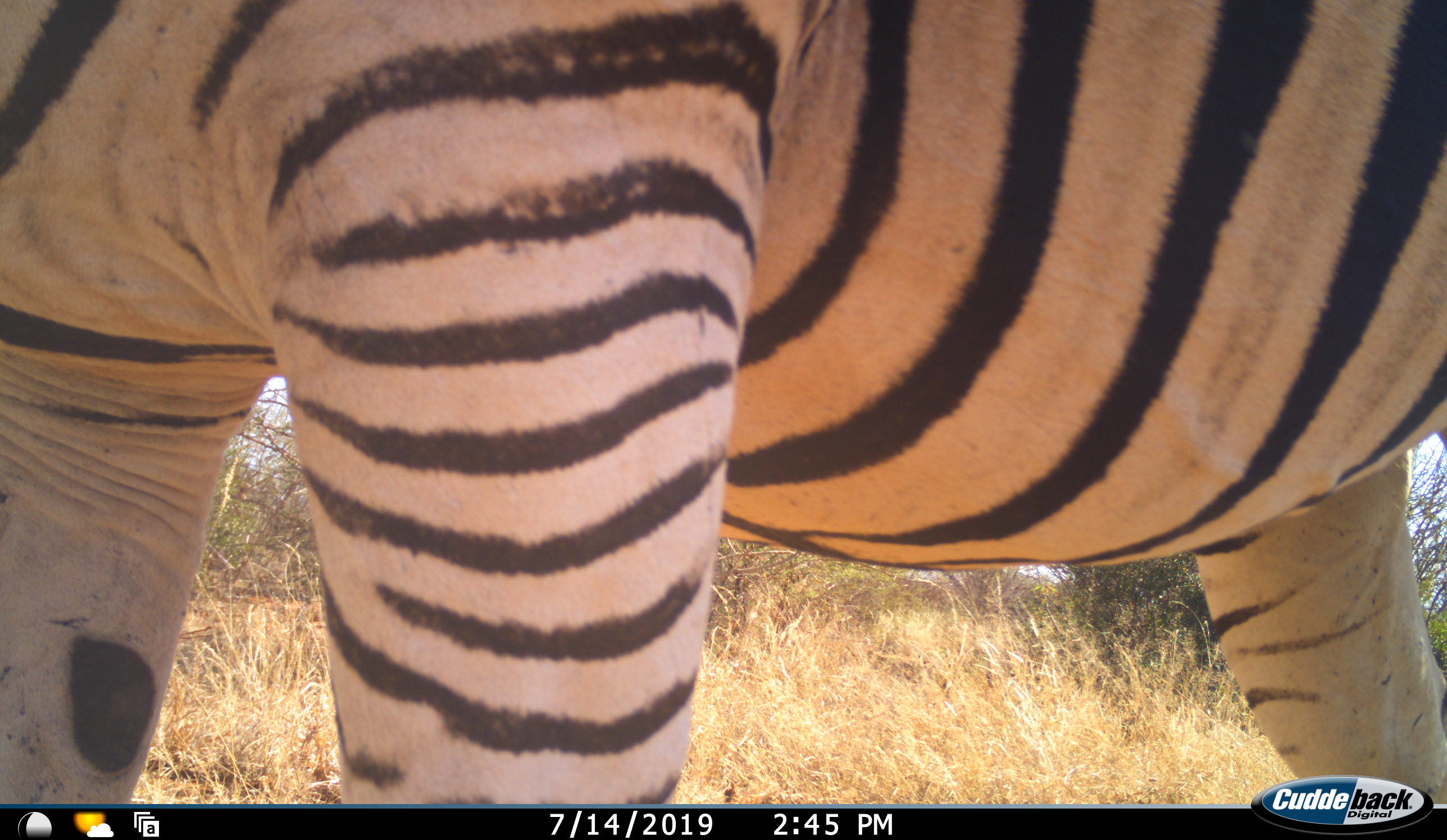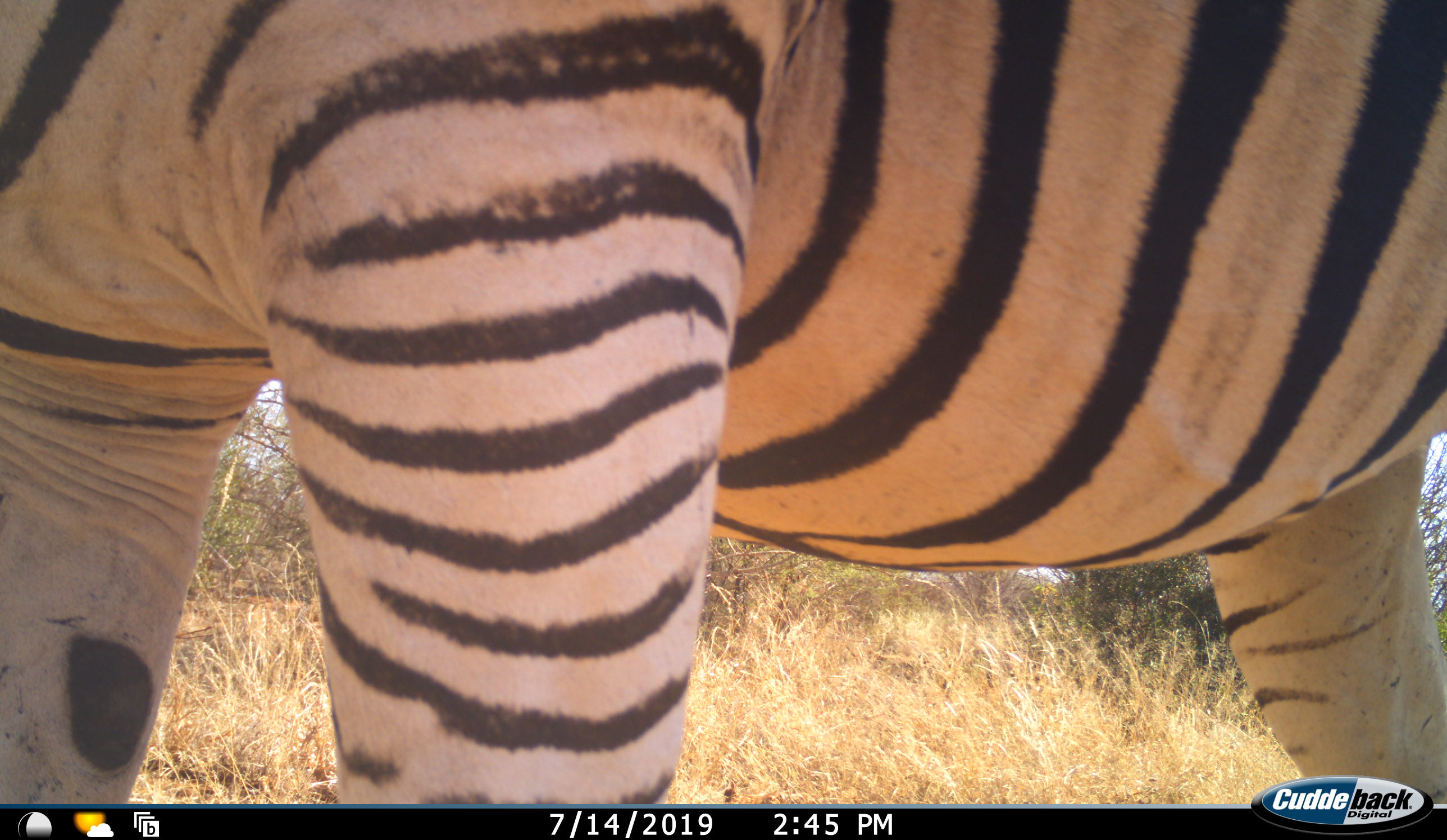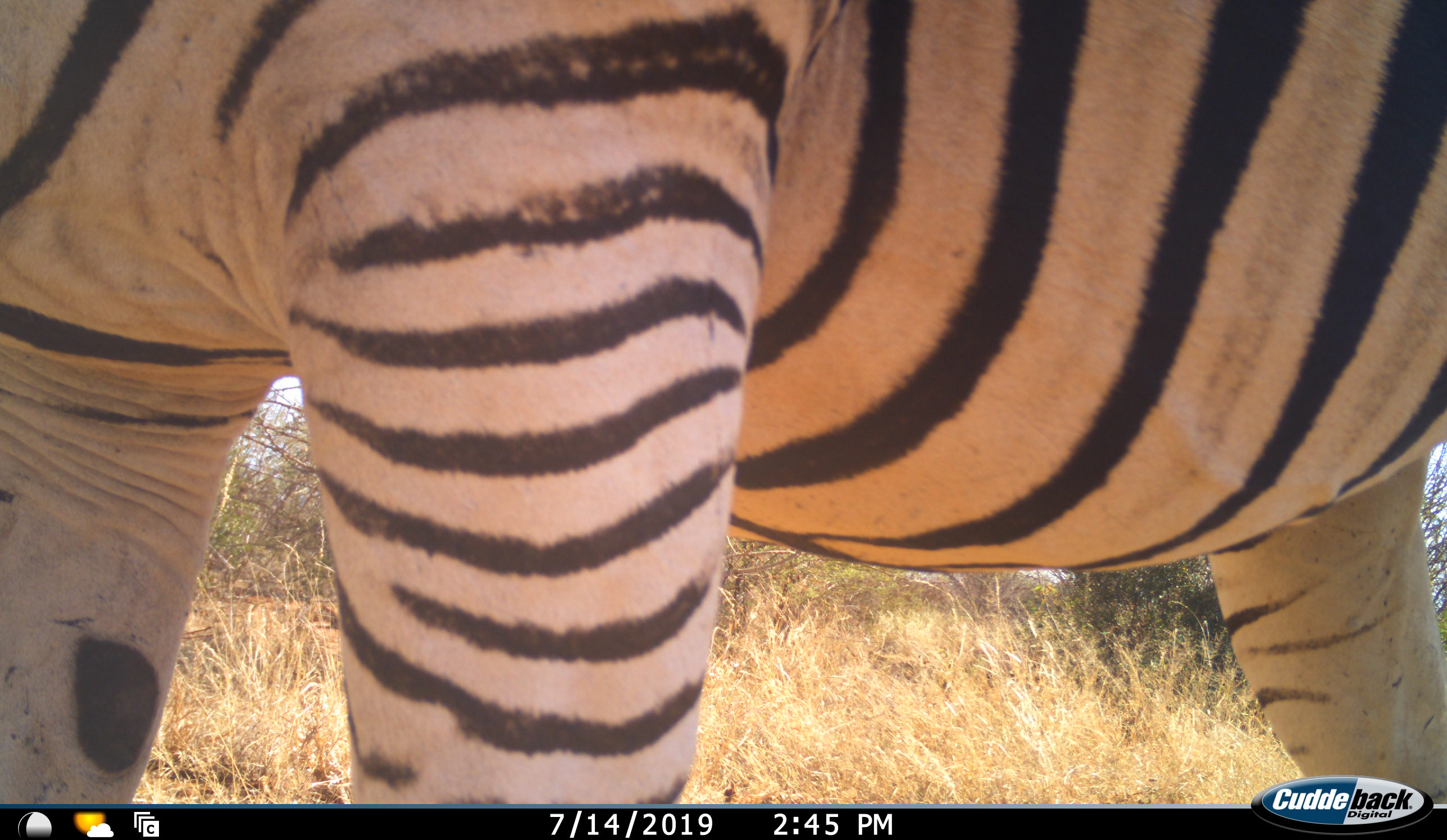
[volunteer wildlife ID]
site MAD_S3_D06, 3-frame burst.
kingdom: Animalia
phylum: Chordata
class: Mammalia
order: Perissodactyla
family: Equidae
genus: Equus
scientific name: Equus quagga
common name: plains zebra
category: zebraplains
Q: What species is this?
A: Zebraplains (plains zebra) (Equus quagga).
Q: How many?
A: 1.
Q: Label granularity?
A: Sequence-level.